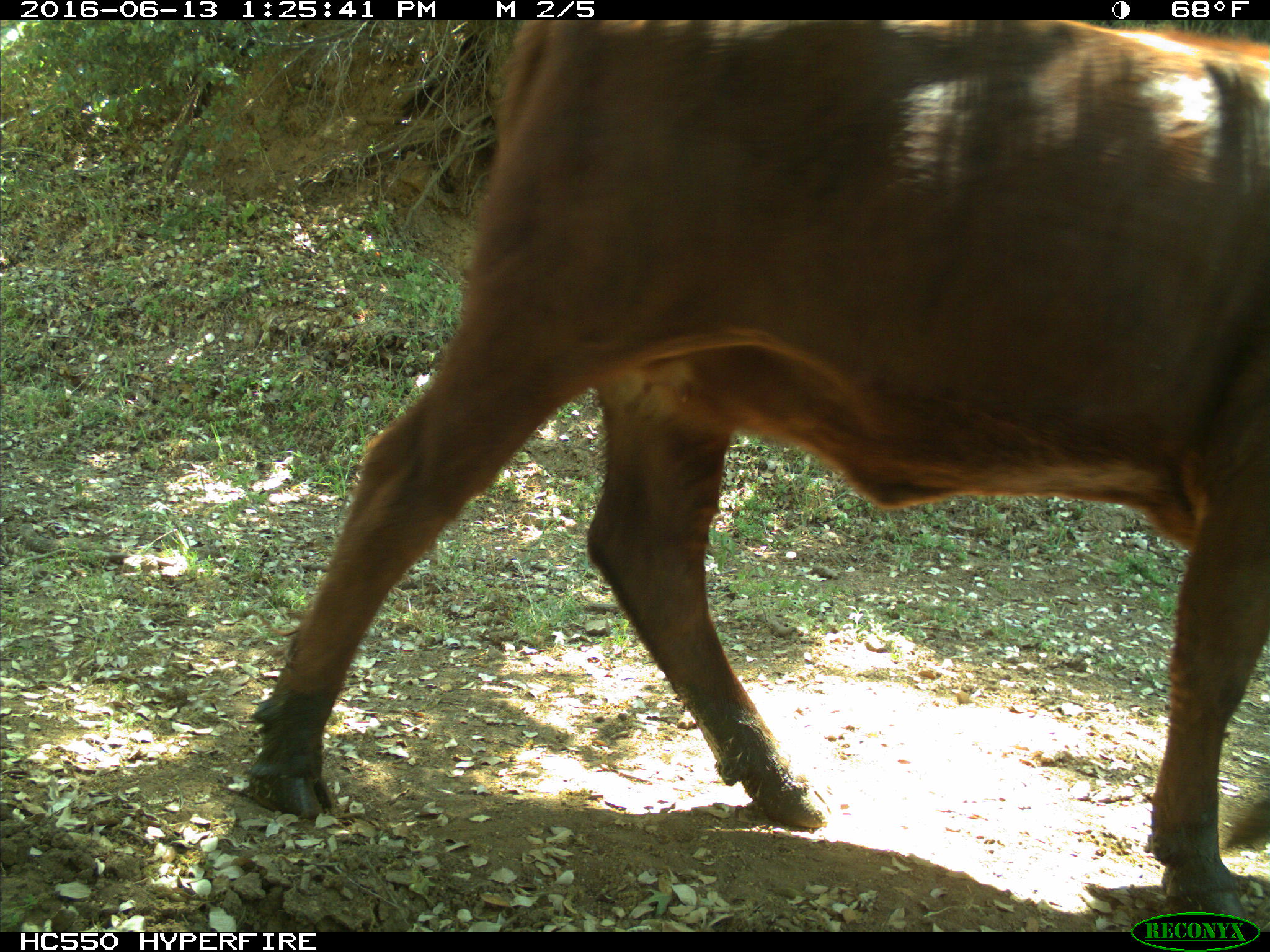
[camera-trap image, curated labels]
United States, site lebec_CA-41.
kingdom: Animalia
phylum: Chordata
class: Mammalia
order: Artiodactyla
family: Bovidae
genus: Bos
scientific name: Bos taurus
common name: domestic cow